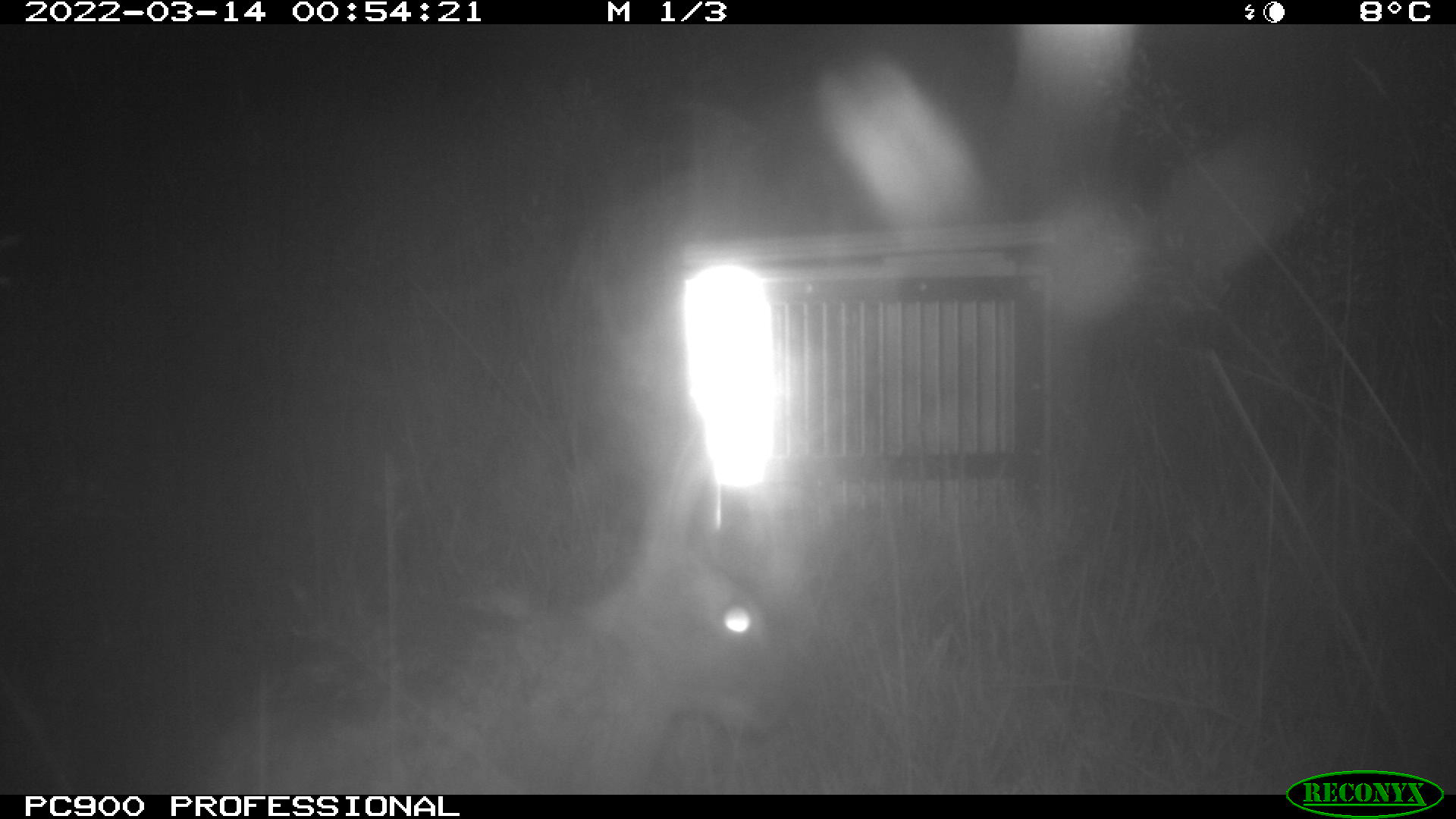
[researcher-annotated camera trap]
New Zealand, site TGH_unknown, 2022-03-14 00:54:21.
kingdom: Animalia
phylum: Chordata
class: Mammalia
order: Lagomorpha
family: Leporidae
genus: Oryctolagus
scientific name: Oryctolagus cuniculus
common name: european rabbit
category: rabbit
Rabbit (european rabbit) (Oryctolagus cuniculus).